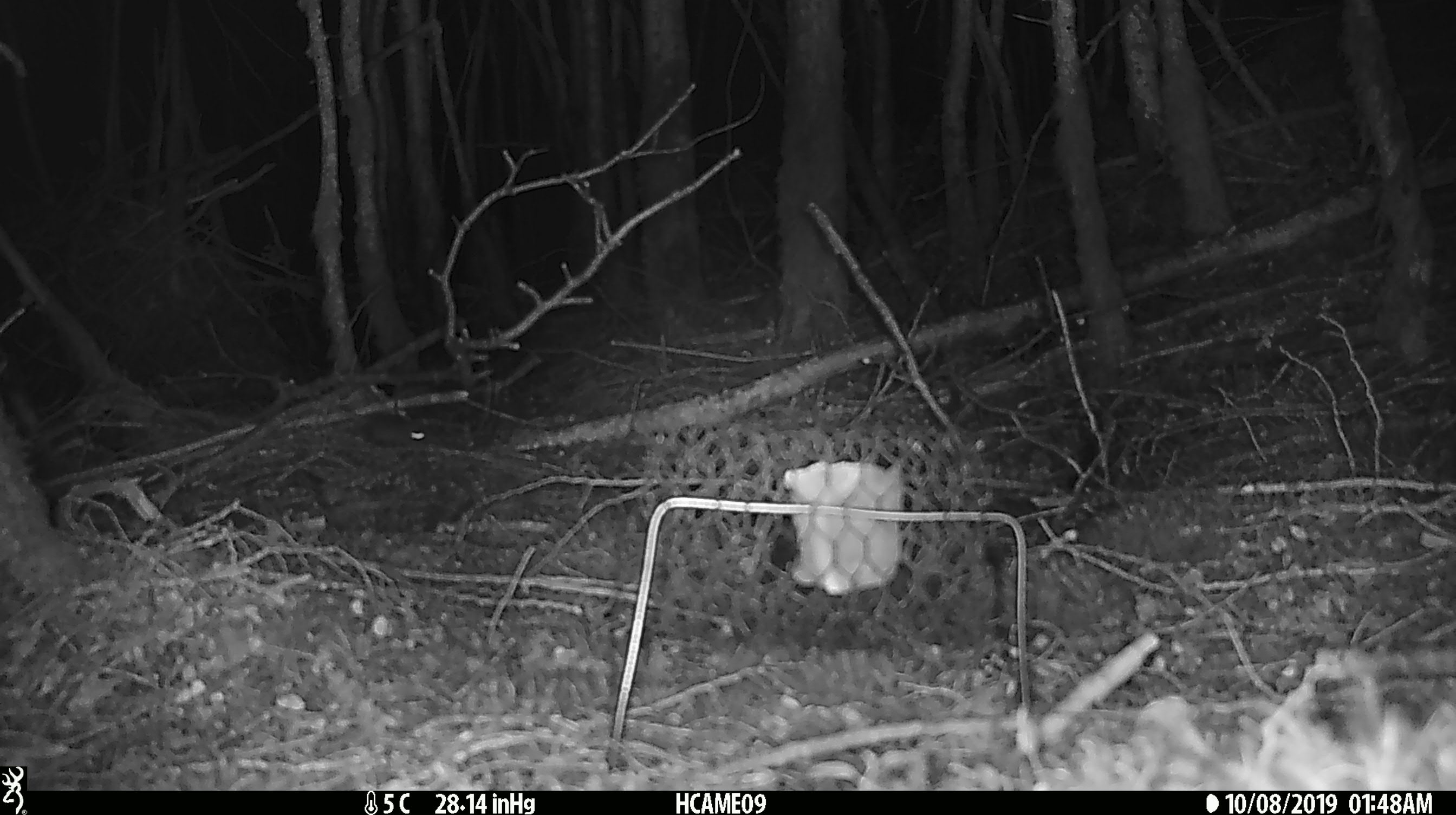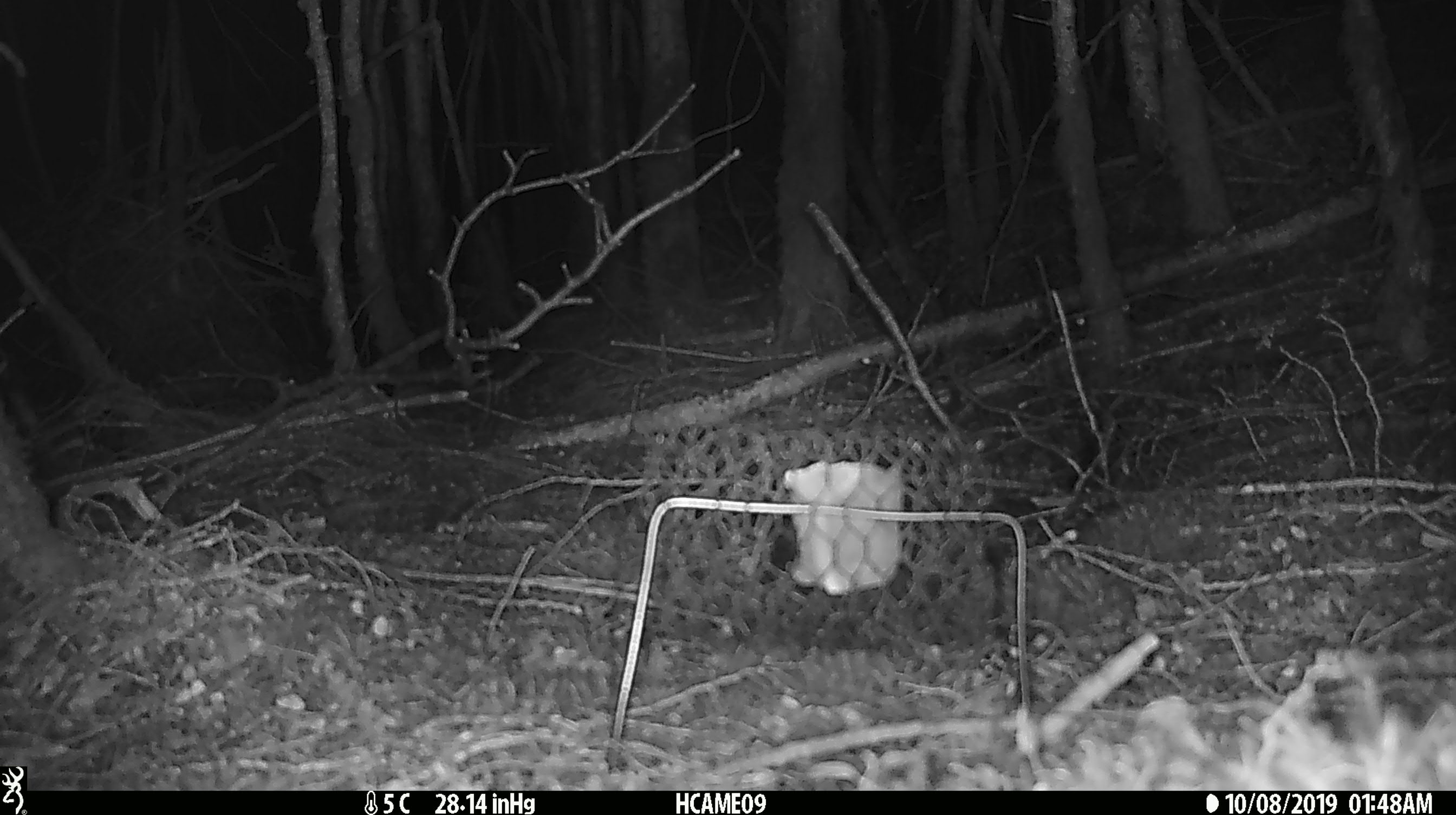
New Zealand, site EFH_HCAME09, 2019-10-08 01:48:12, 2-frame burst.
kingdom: Animalia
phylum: Chordata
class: Mammalia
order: Rodentia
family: Muridae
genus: Mus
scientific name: Mus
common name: mouse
Mouse (Mus).